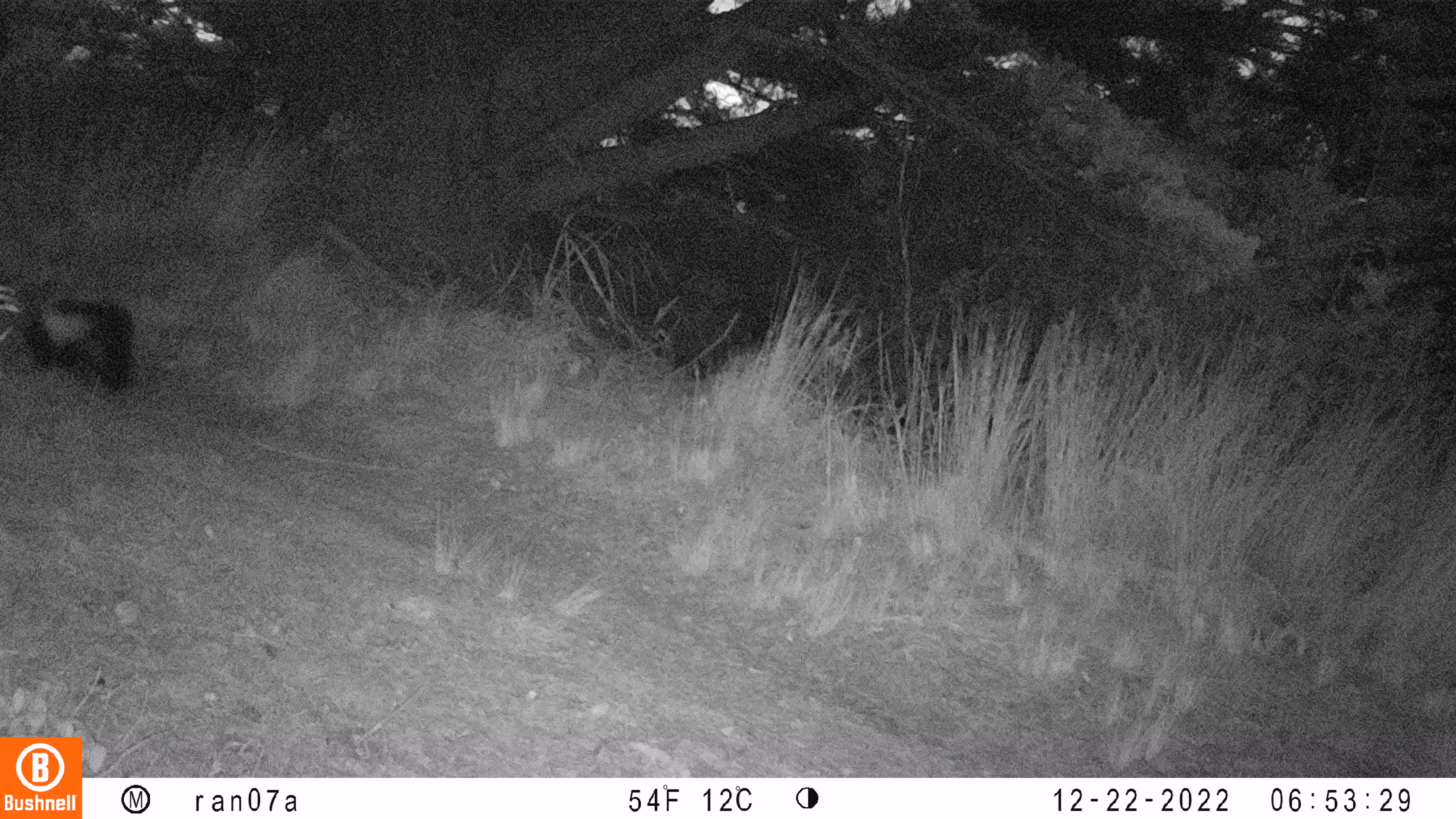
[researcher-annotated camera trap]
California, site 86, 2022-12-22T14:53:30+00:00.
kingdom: Animalia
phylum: Chordata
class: Mammalia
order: Carnivora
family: Mephitidae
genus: Mephitis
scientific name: Mephitis mephitis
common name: striped skunk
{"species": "striped skunk (Mephitis mephitis)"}